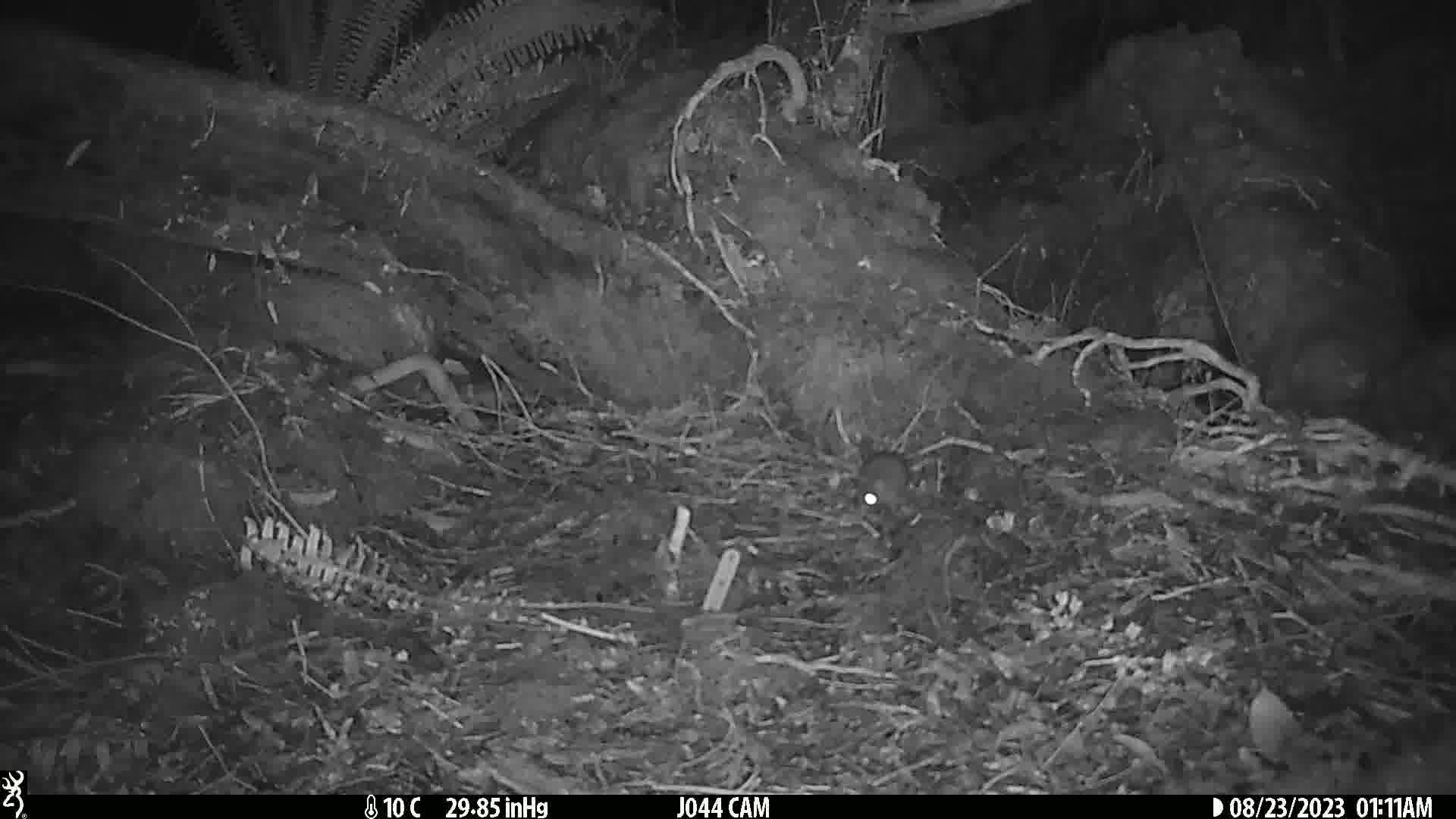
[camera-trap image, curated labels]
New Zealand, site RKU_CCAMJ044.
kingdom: Animalia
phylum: Chordata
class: Mammalia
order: Rodentia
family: Muridae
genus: Rattus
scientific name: Rattus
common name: rat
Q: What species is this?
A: Rat (Rattus).